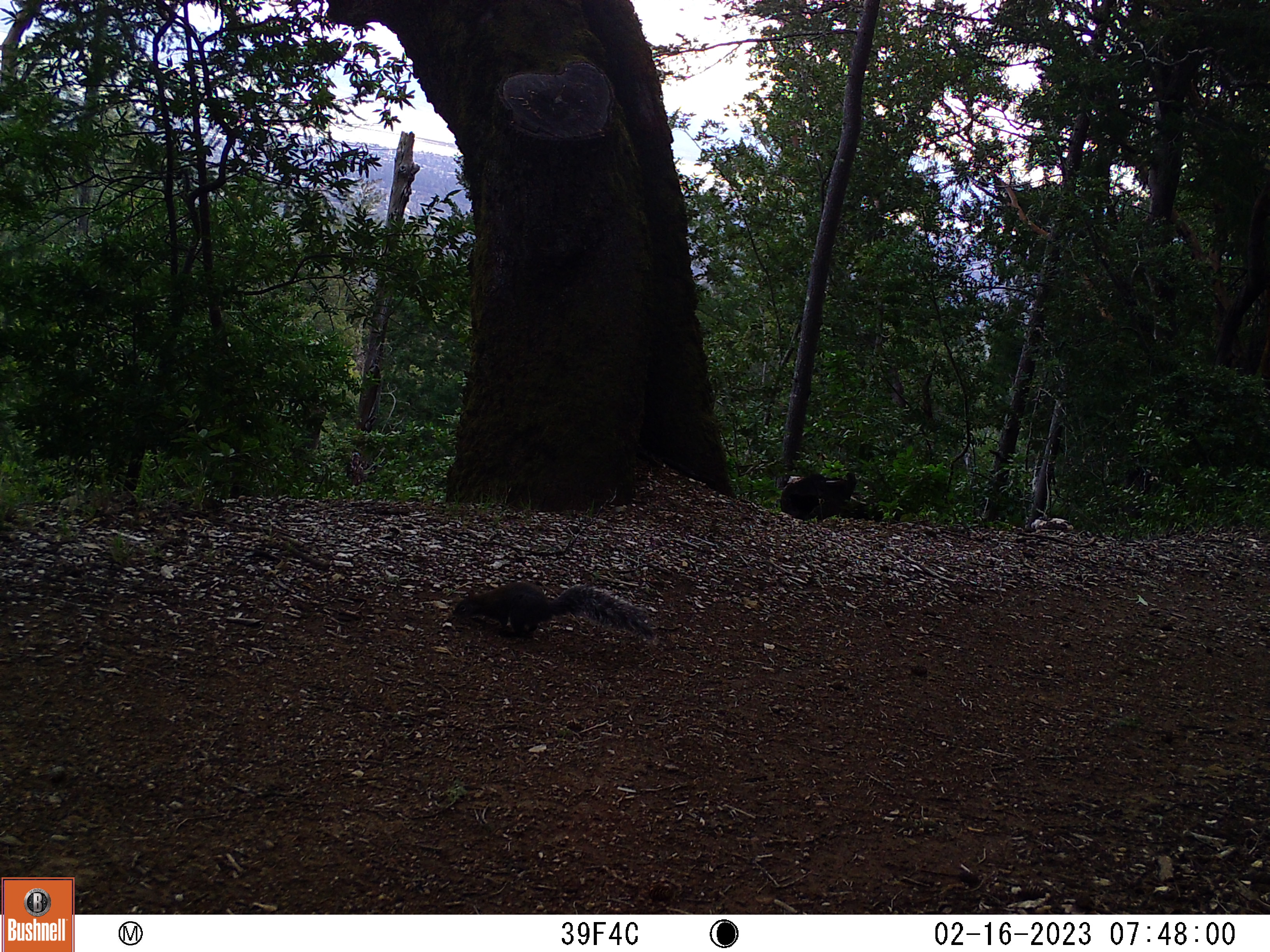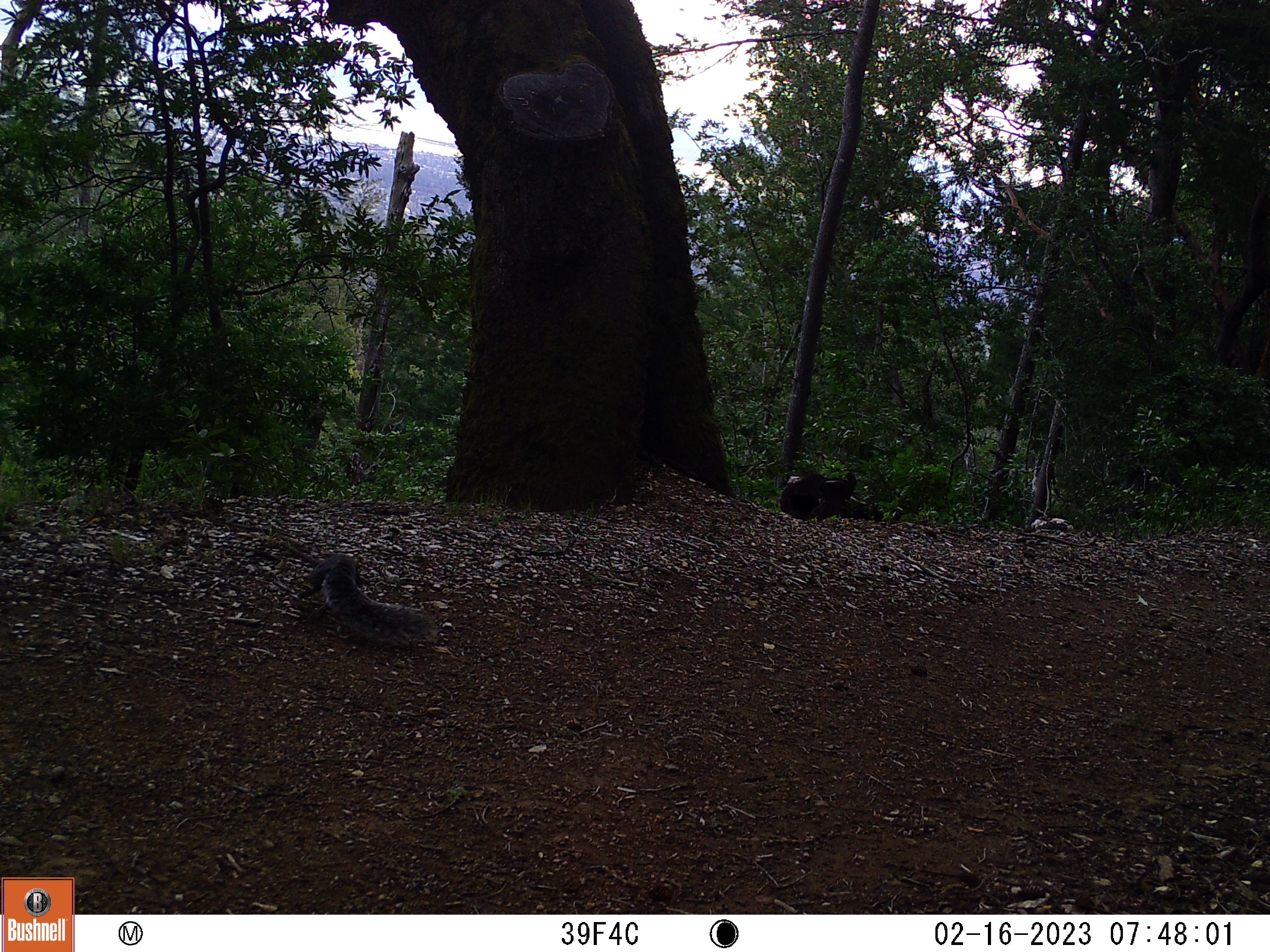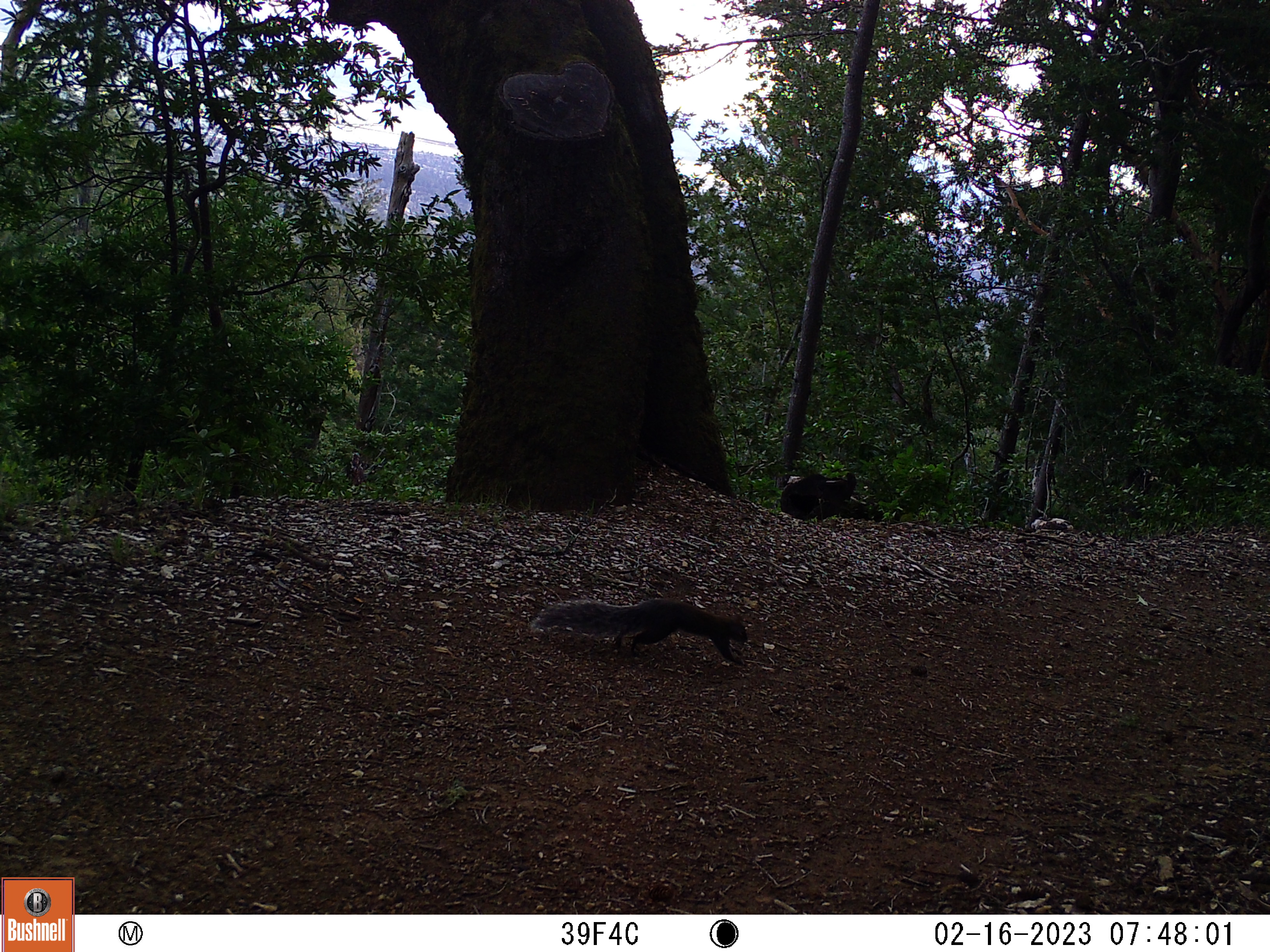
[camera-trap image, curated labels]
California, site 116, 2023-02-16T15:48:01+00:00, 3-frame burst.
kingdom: Animalia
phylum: Chordata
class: Mammalia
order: Rodentia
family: Sciuridae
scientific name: Sciuridae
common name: squirrel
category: unknown squirrel